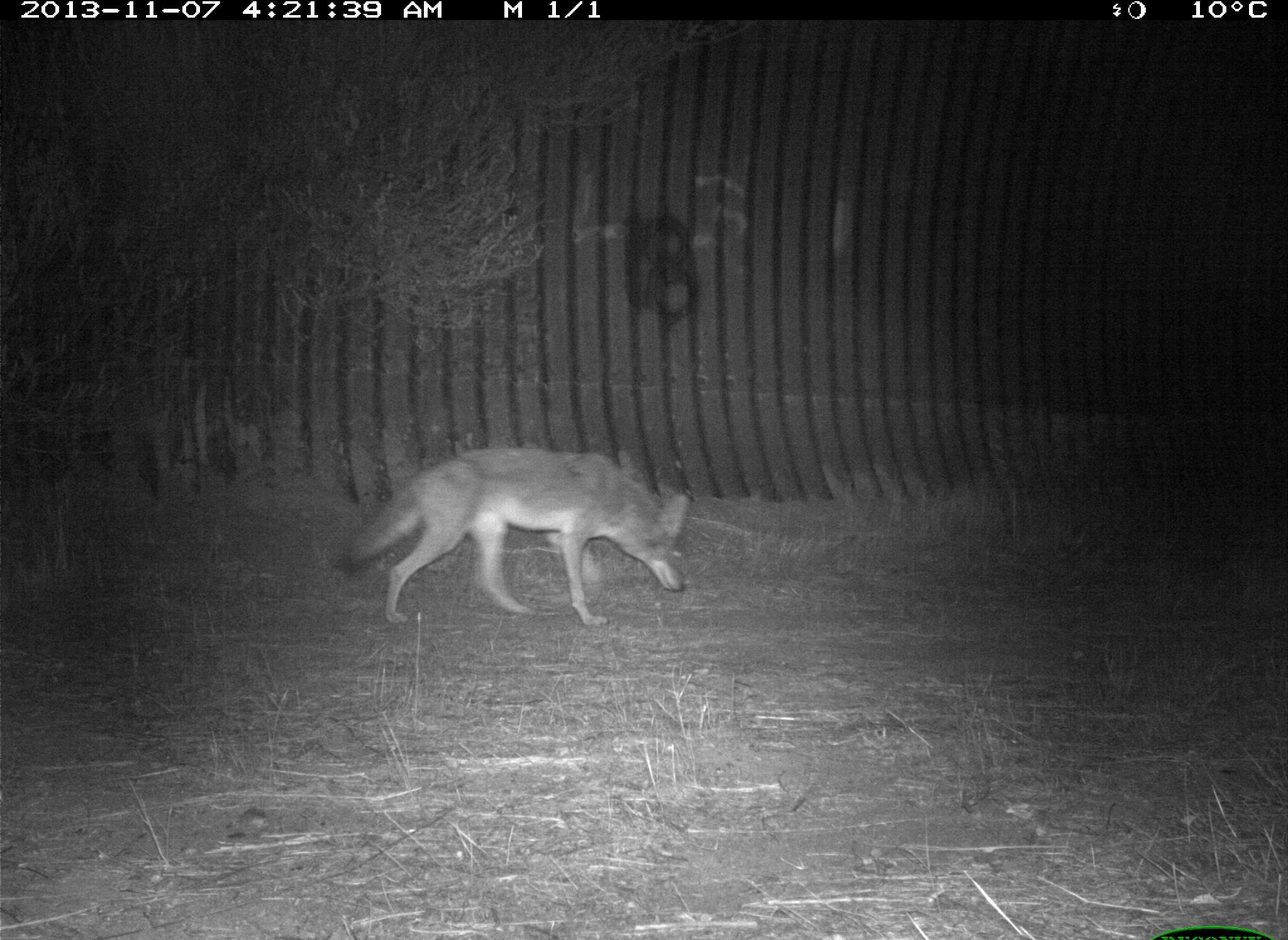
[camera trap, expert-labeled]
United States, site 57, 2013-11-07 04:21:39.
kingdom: Animalia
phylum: Chordata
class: Mammalia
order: Carnivora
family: Canidae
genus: Canis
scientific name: Canis latrans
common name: coyote